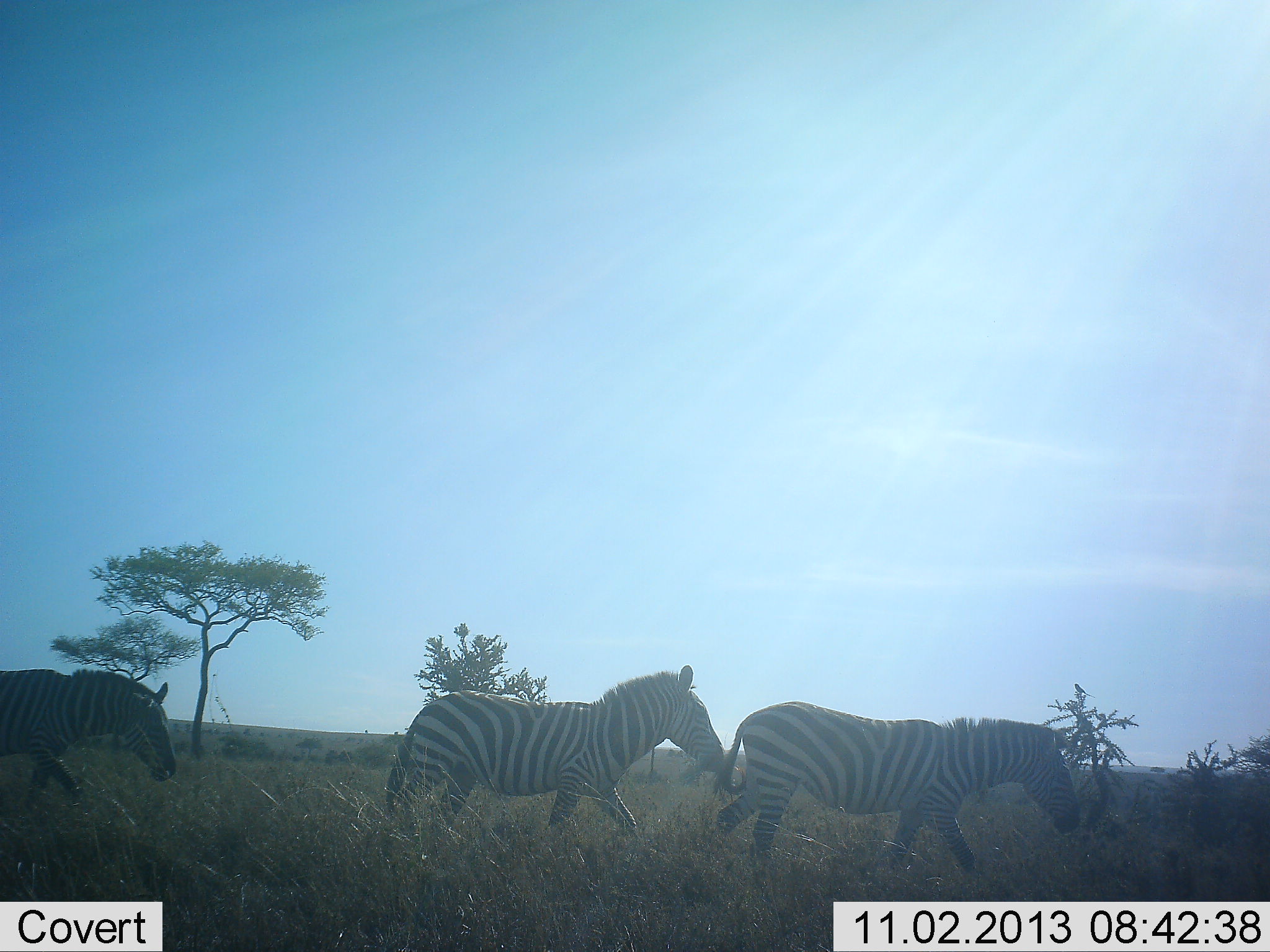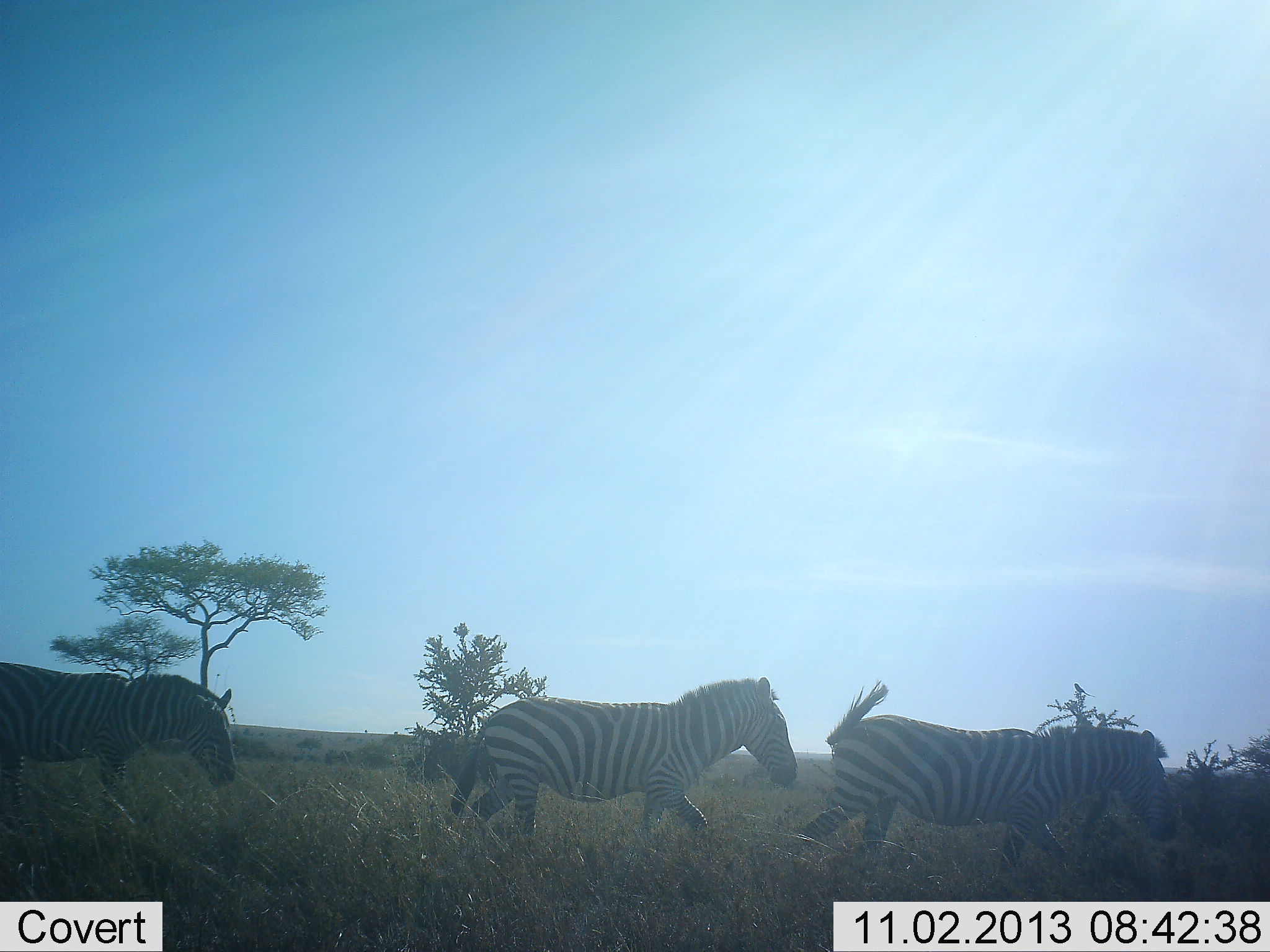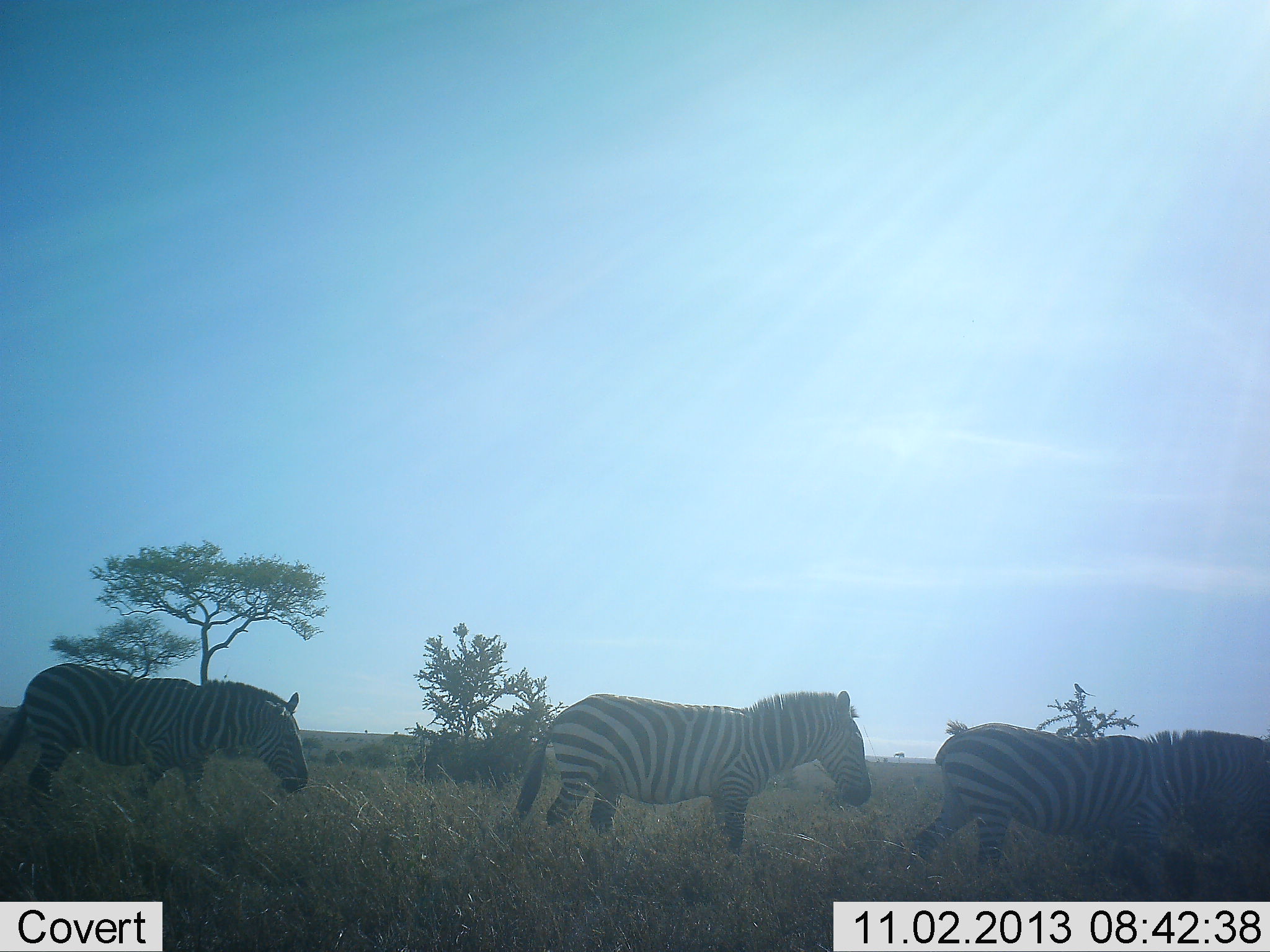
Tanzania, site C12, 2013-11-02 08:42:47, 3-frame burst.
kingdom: Animalia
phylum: Chordata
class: Mammalia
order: Perissodactyla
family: Equidae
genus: Equus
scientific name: Equus quagga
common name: plains zebra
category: zebra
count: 3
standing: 0%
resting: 0%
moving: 100%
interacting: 0%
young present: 0%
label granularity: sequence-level